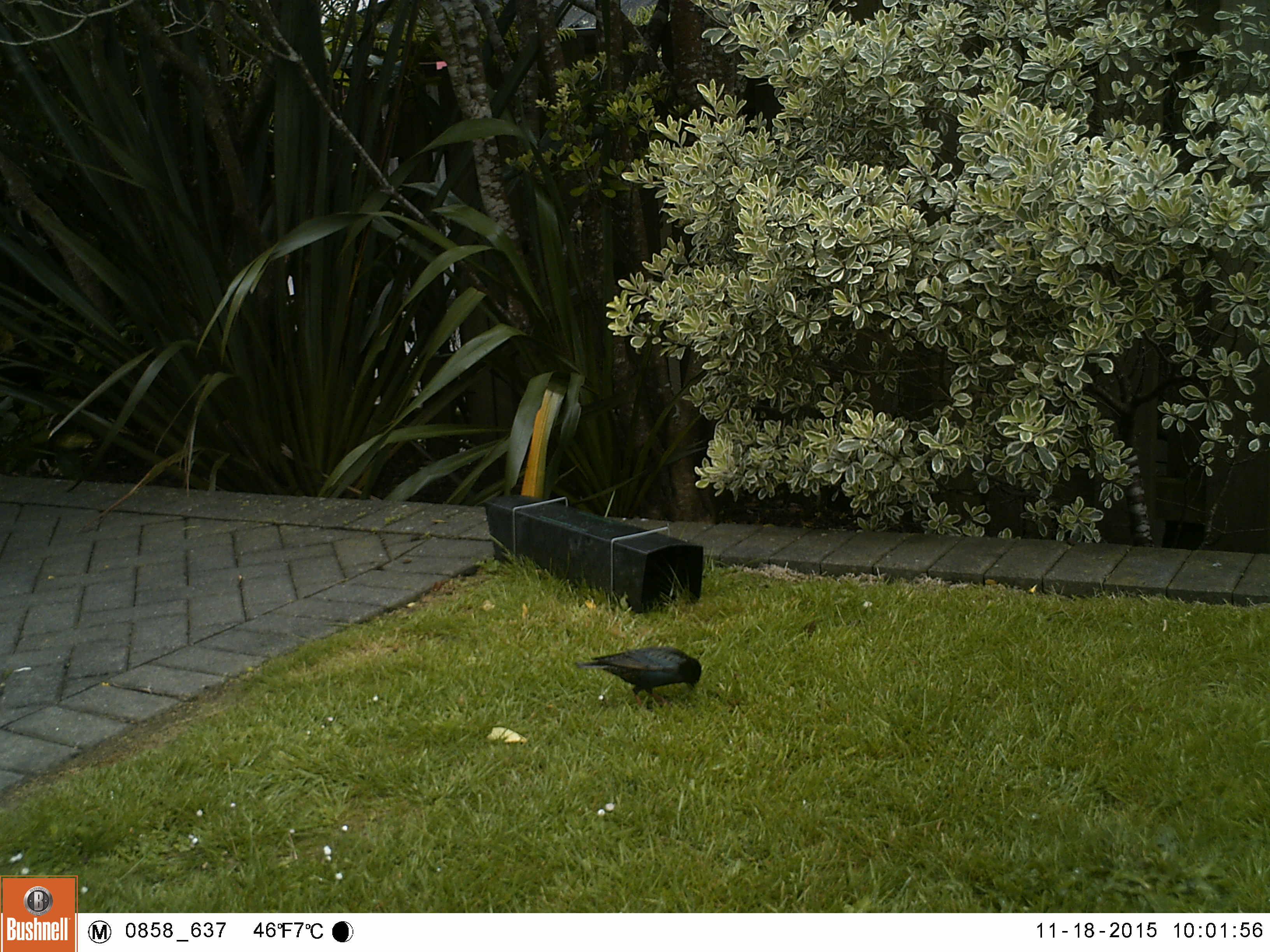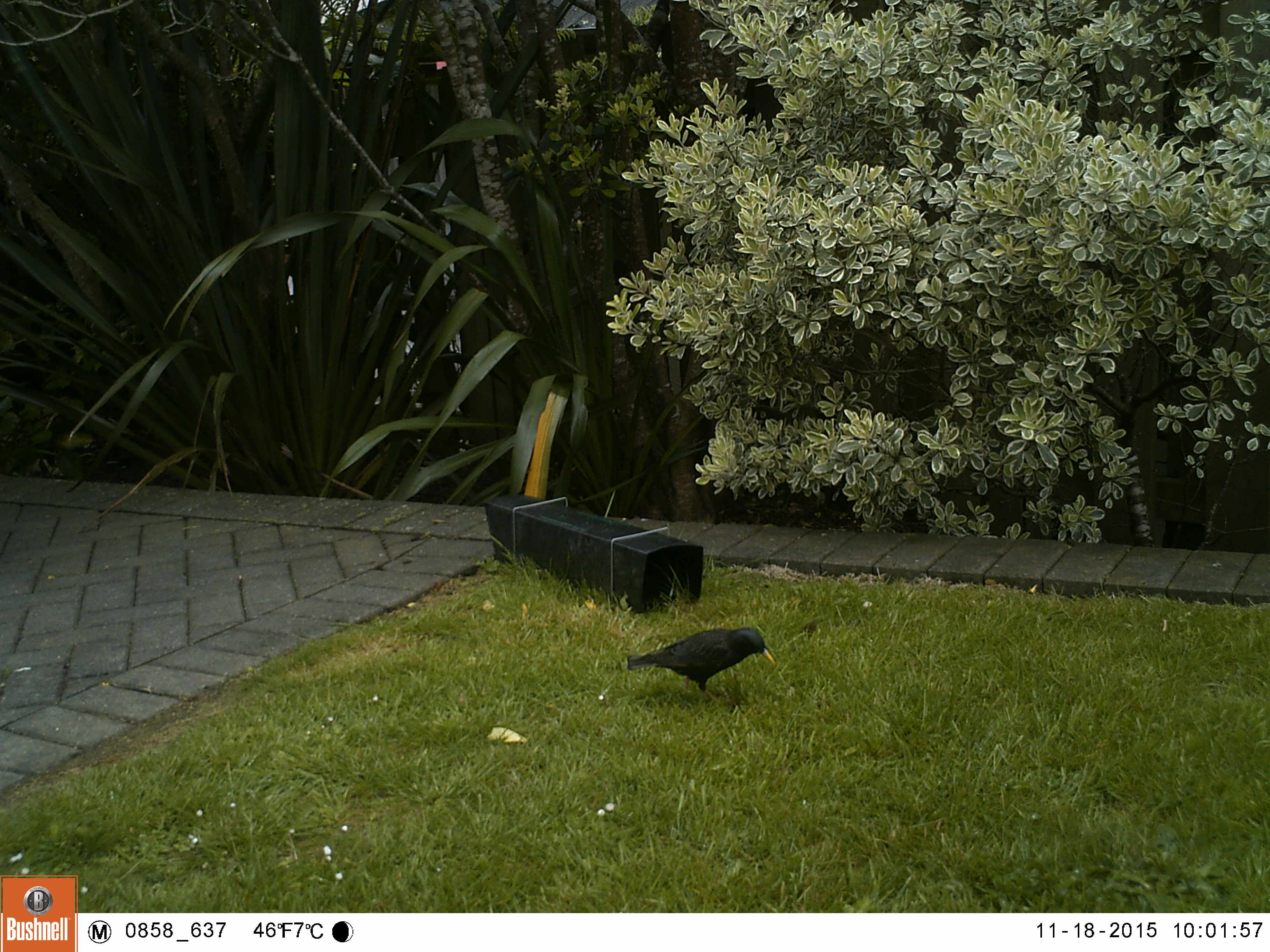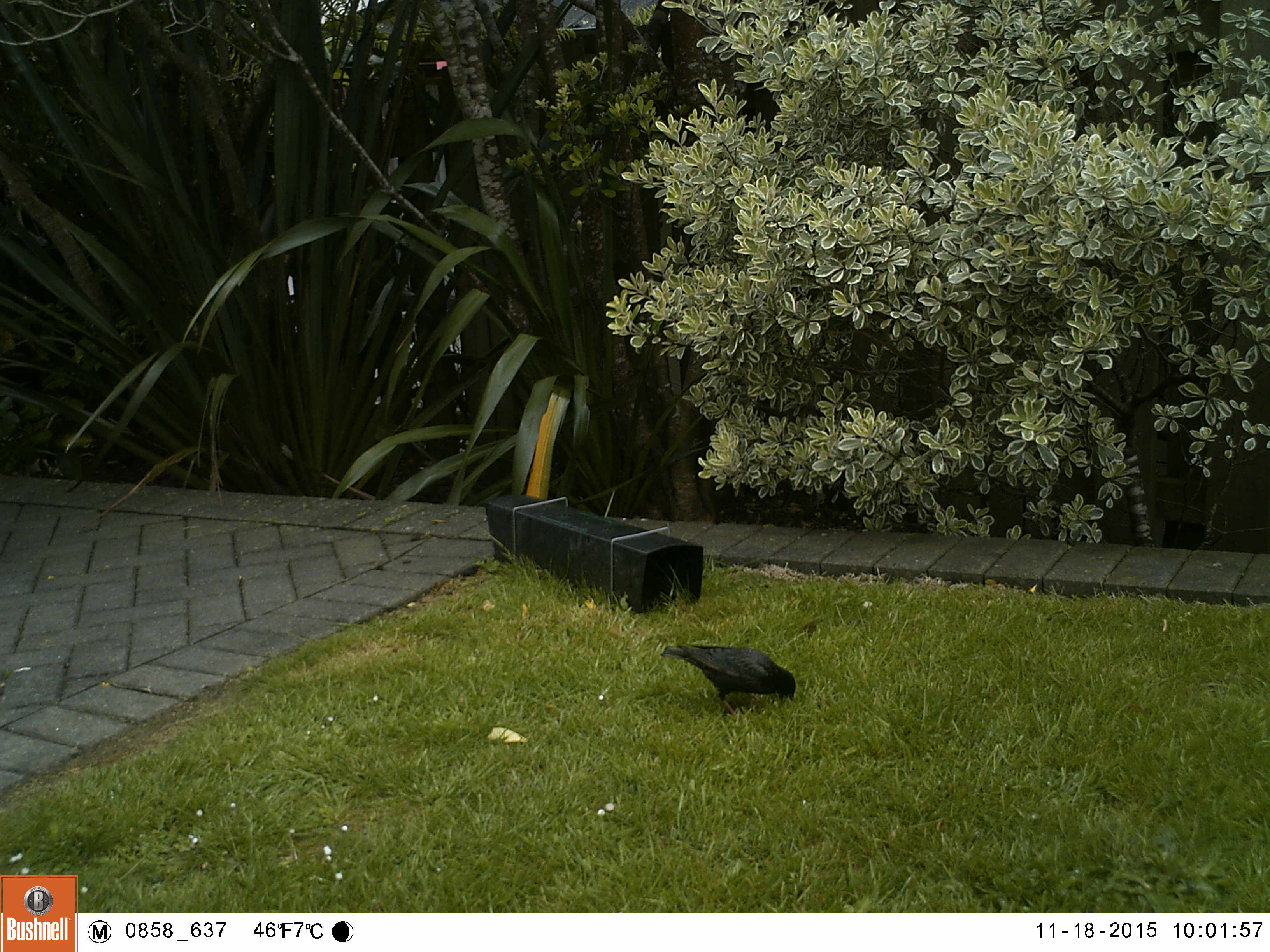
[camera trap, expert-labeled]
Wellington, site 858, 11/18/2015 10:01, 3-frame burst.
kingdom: Animalia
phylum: Chordata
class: Aves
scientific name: Aves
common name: bird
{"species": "bird (Aves)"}